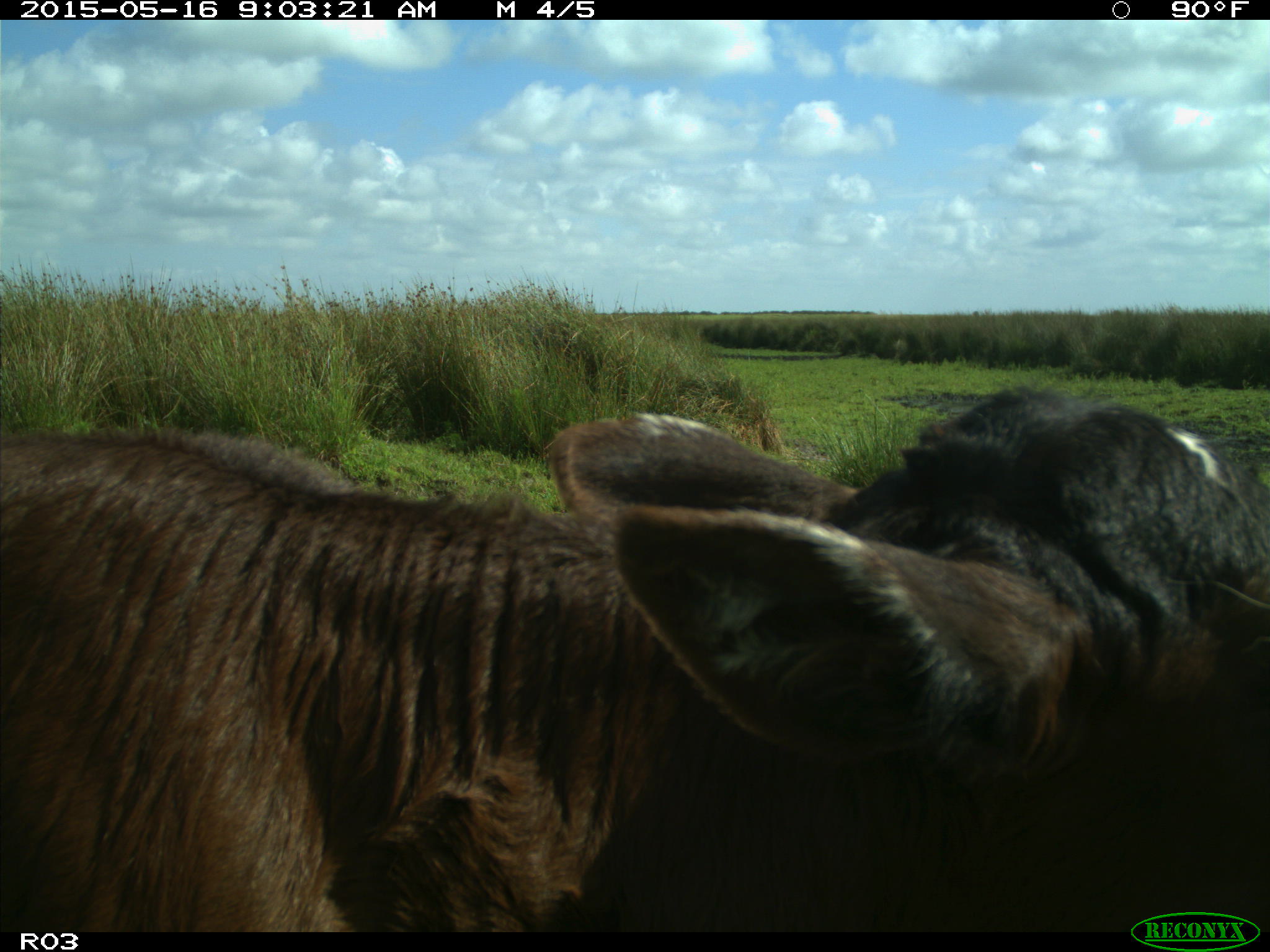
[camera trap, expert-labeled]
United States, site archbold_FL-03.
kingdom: Animalia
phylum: Chordata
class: Mammalia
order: Artiodactyla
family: Bovidae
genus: Bos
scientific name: Bos taurus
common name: domestic cow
Bos taurus (domestic cow).